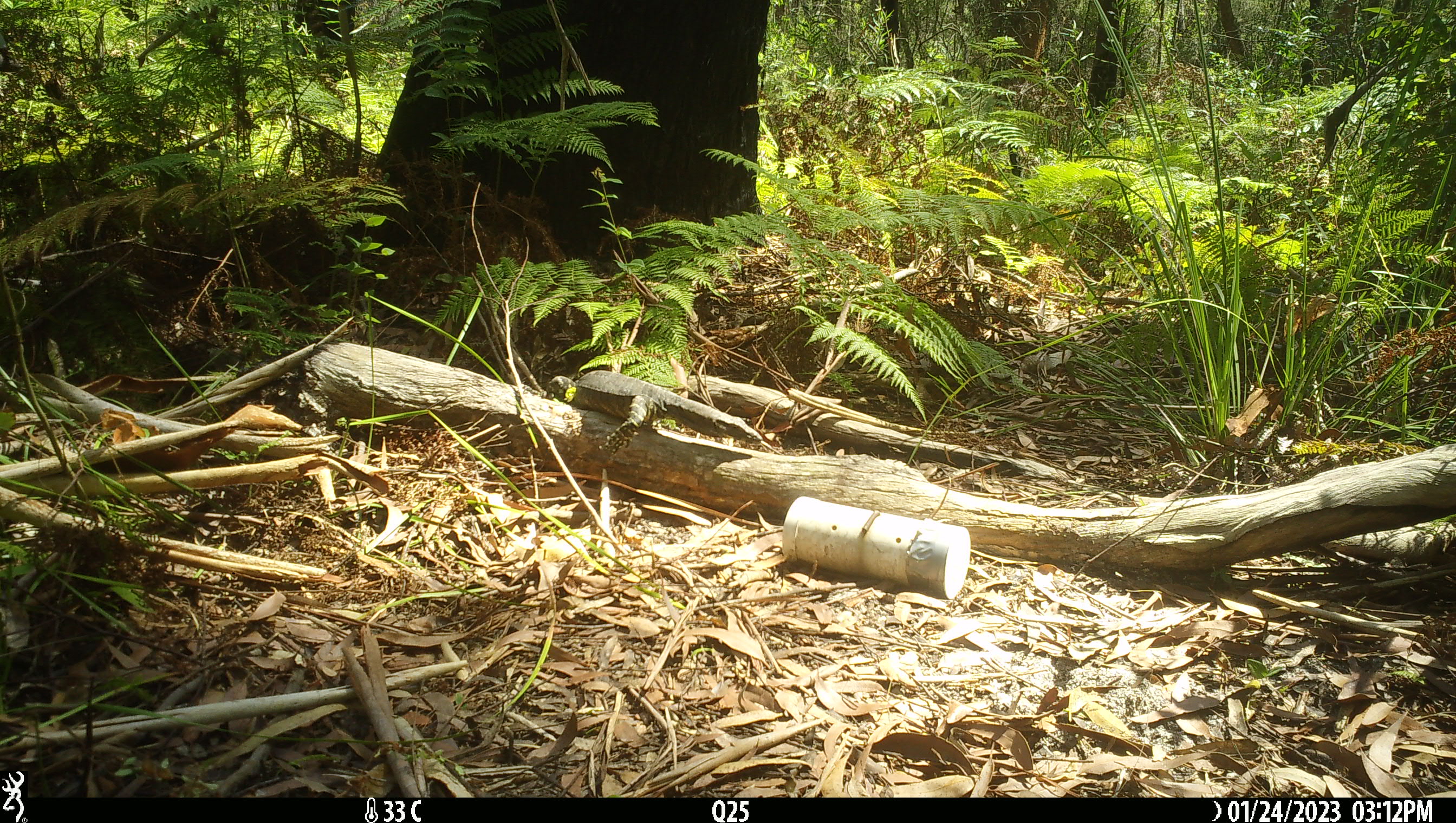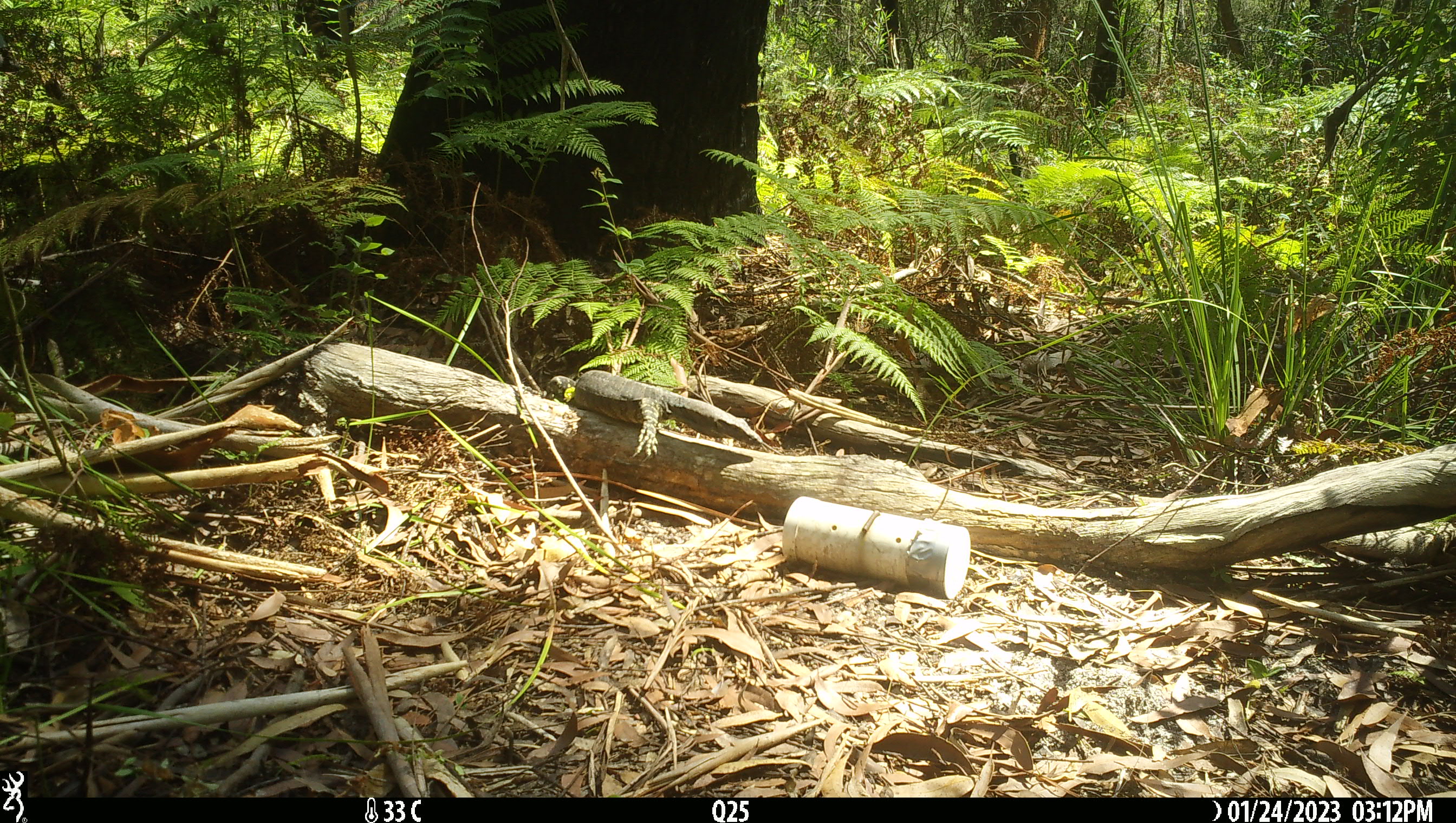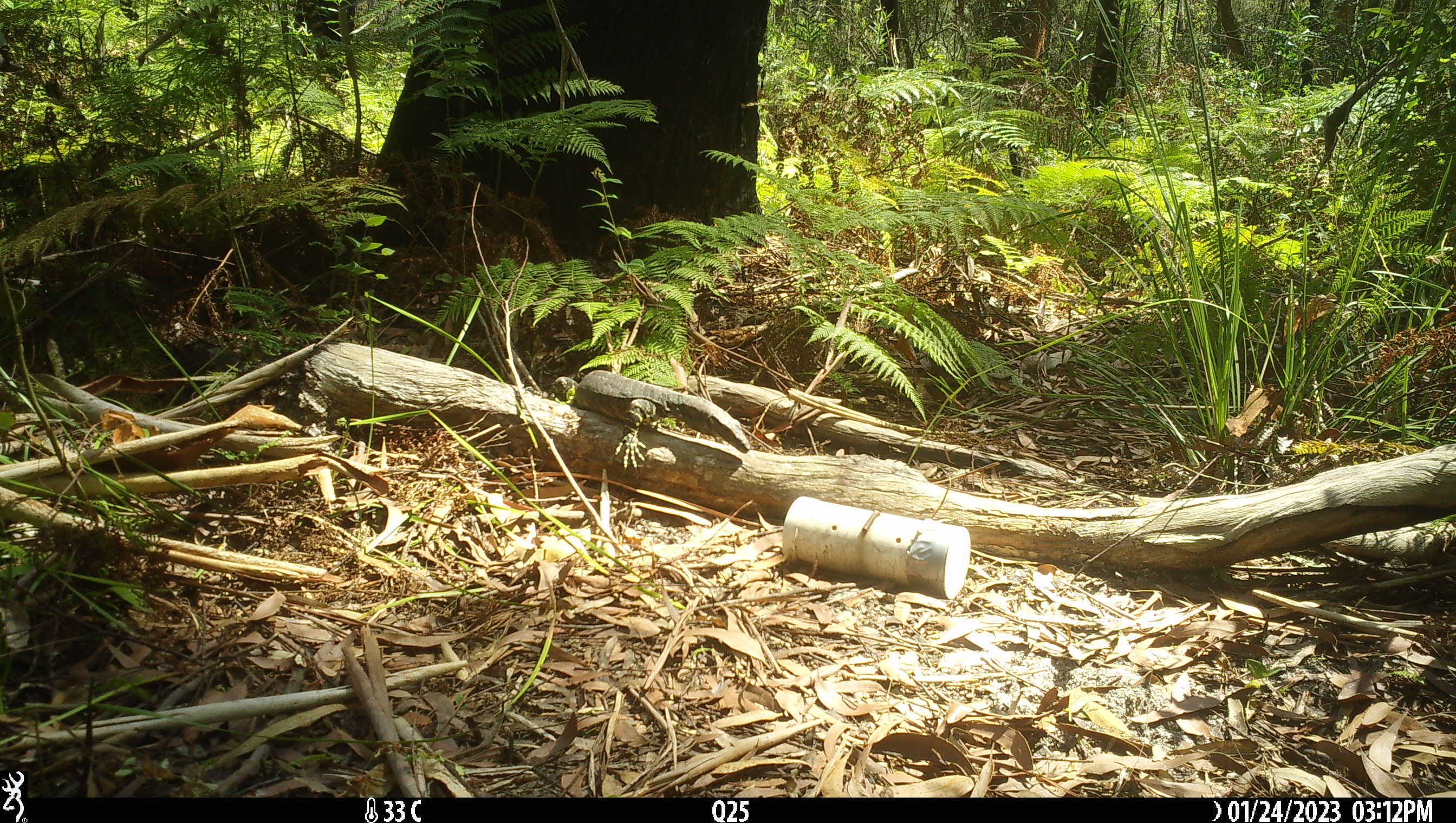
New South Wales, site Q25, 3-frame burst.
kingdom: Animalia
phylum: Chordata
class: Reptilia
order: Squamata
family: Varanidae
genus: Varanus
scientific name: Varanus varius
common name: lace monitor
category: goanna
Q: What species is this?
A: Goanna (lace monitor) (Varanus varius).